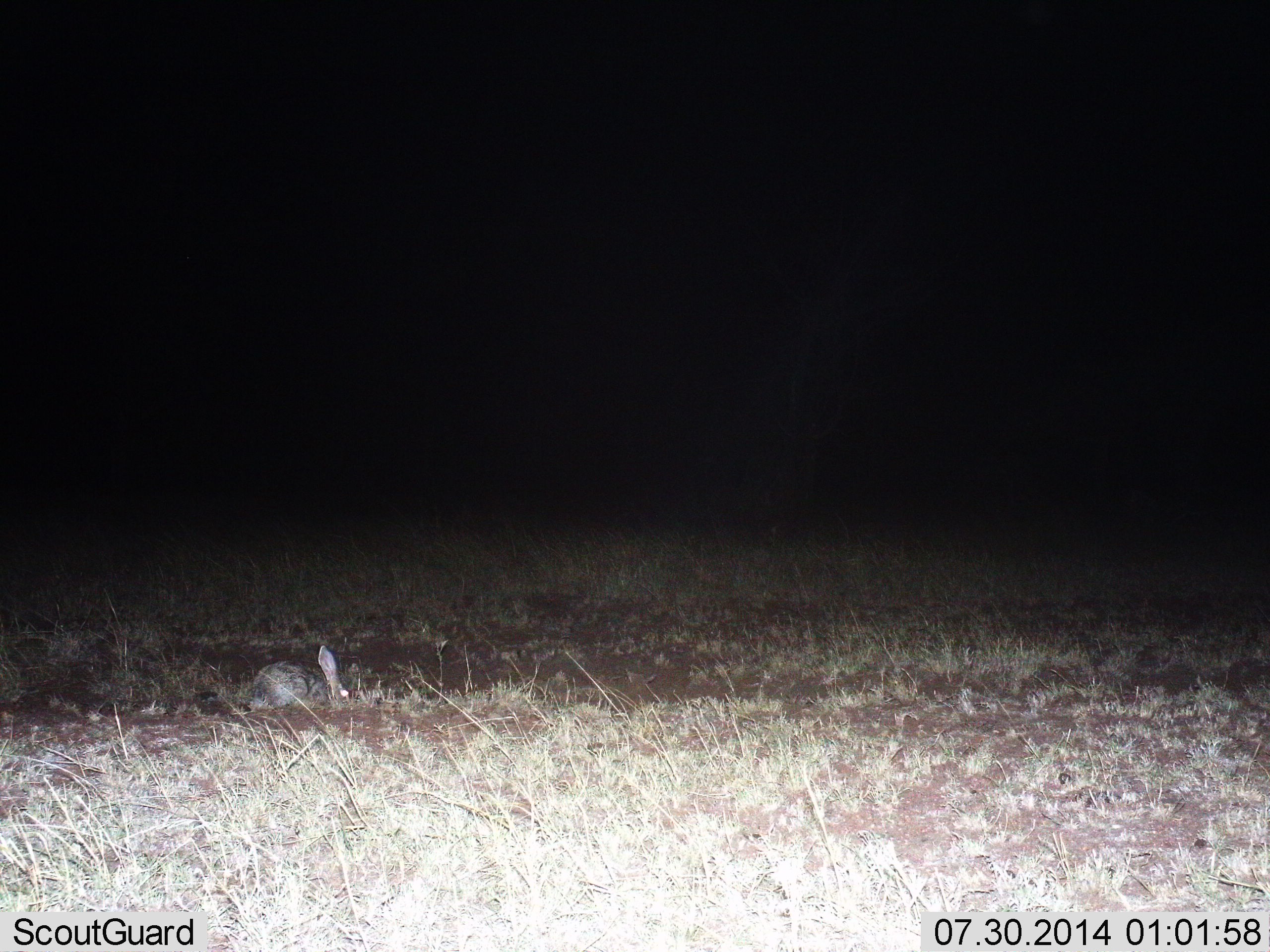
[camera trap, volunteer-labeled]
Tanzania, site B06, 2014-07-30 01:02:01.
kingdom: Animalia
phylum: Chordata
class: Mammalia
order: Lagomorpha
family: Leporidae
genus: Lepus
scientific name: Lepus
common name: hare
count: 1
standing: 20%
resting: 40%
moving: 0%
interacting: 0%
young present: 0%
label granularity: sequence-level